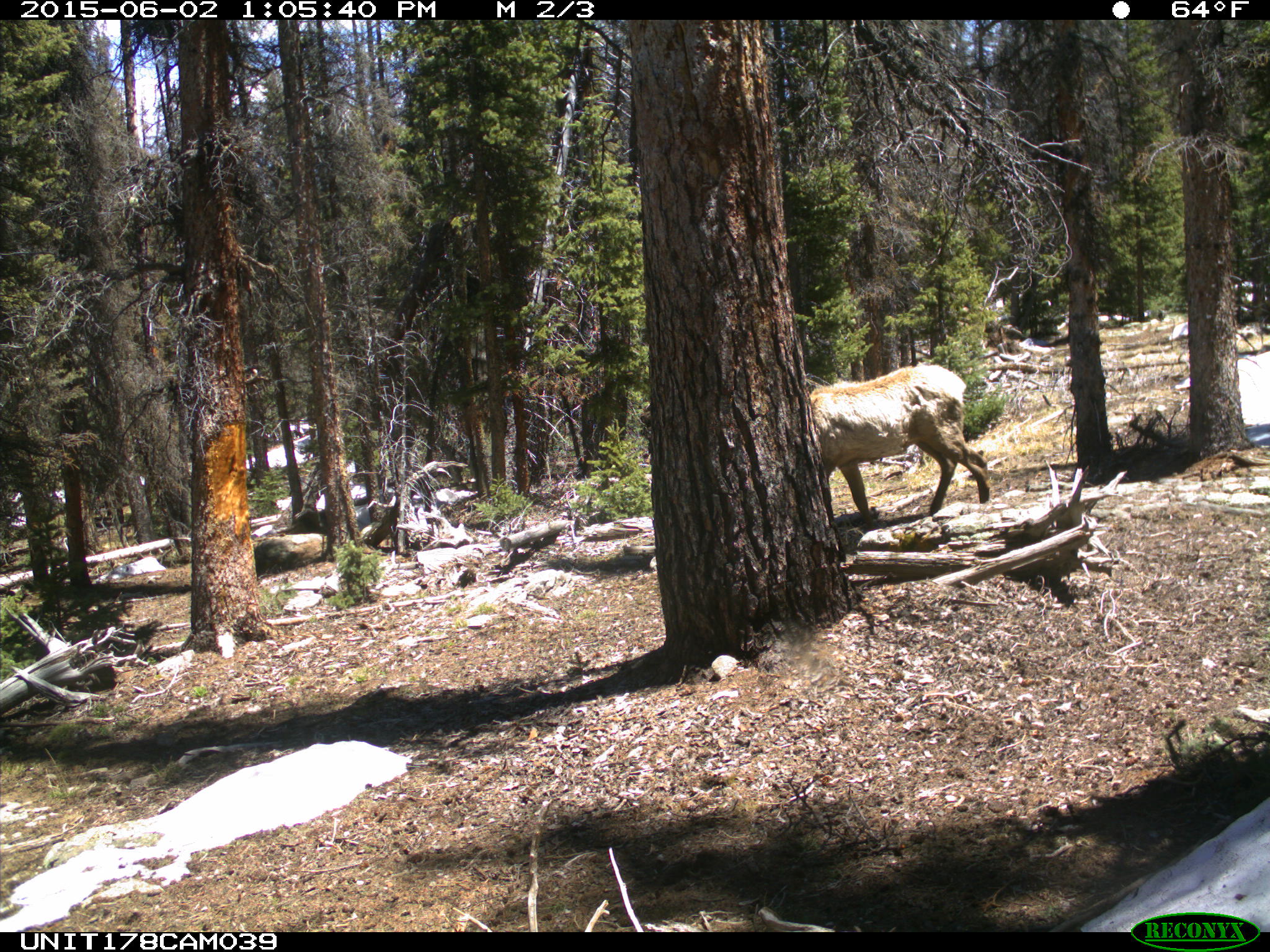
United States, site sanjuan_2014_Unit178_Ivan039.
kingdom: Animalia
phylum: Chordata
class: Mammalia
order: Artiodactyla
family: Cervidae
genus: Cervus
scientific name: Cervus elaphus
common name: red deer